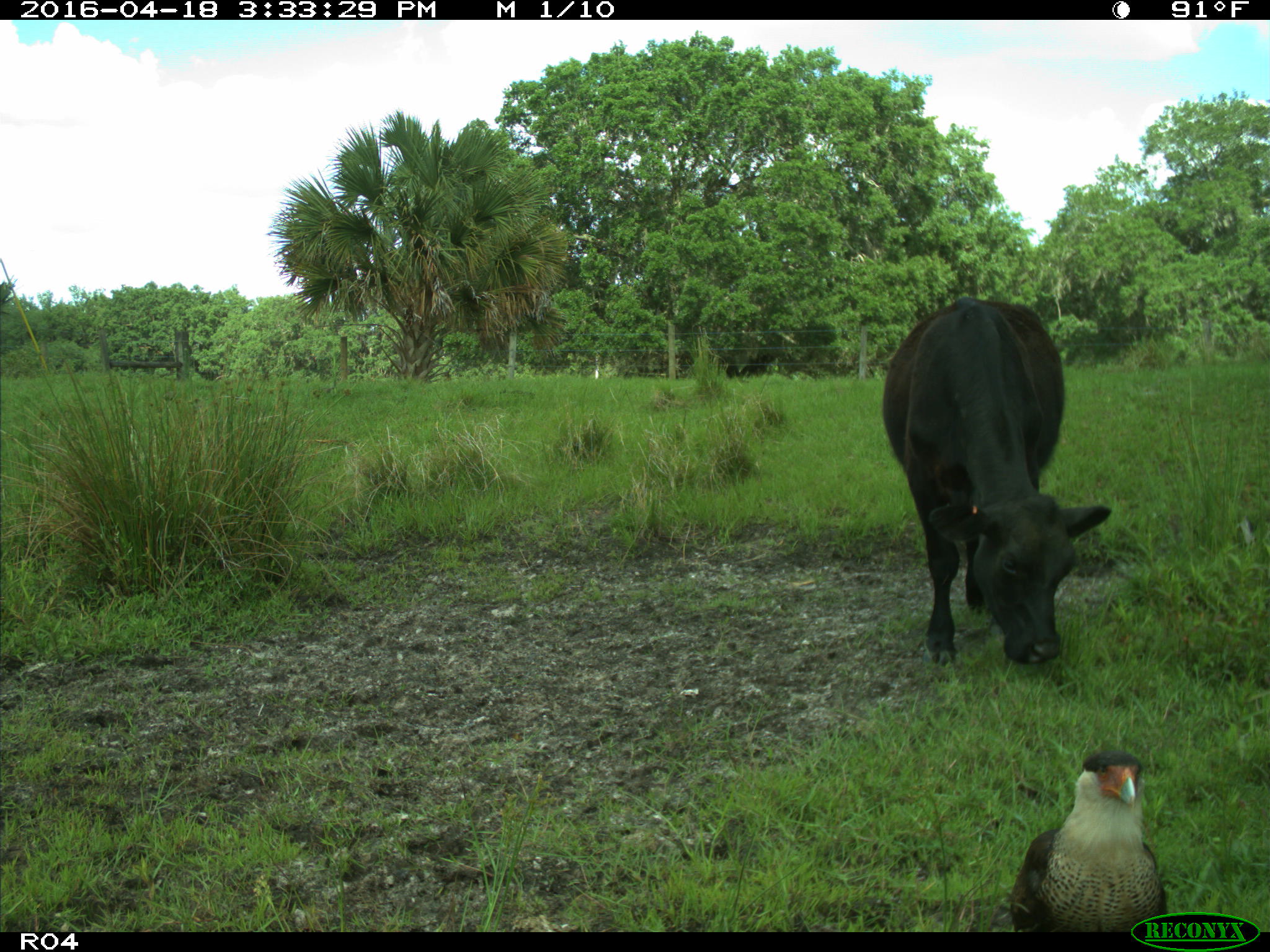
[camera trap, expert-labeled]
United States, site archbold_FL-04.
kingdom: Animalia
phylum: Chordata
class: Mammalia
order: Artiodactyla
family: Bovidae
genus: Bos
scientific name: Bos taurus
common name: domestic cow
Bos taurus (domestic cow).